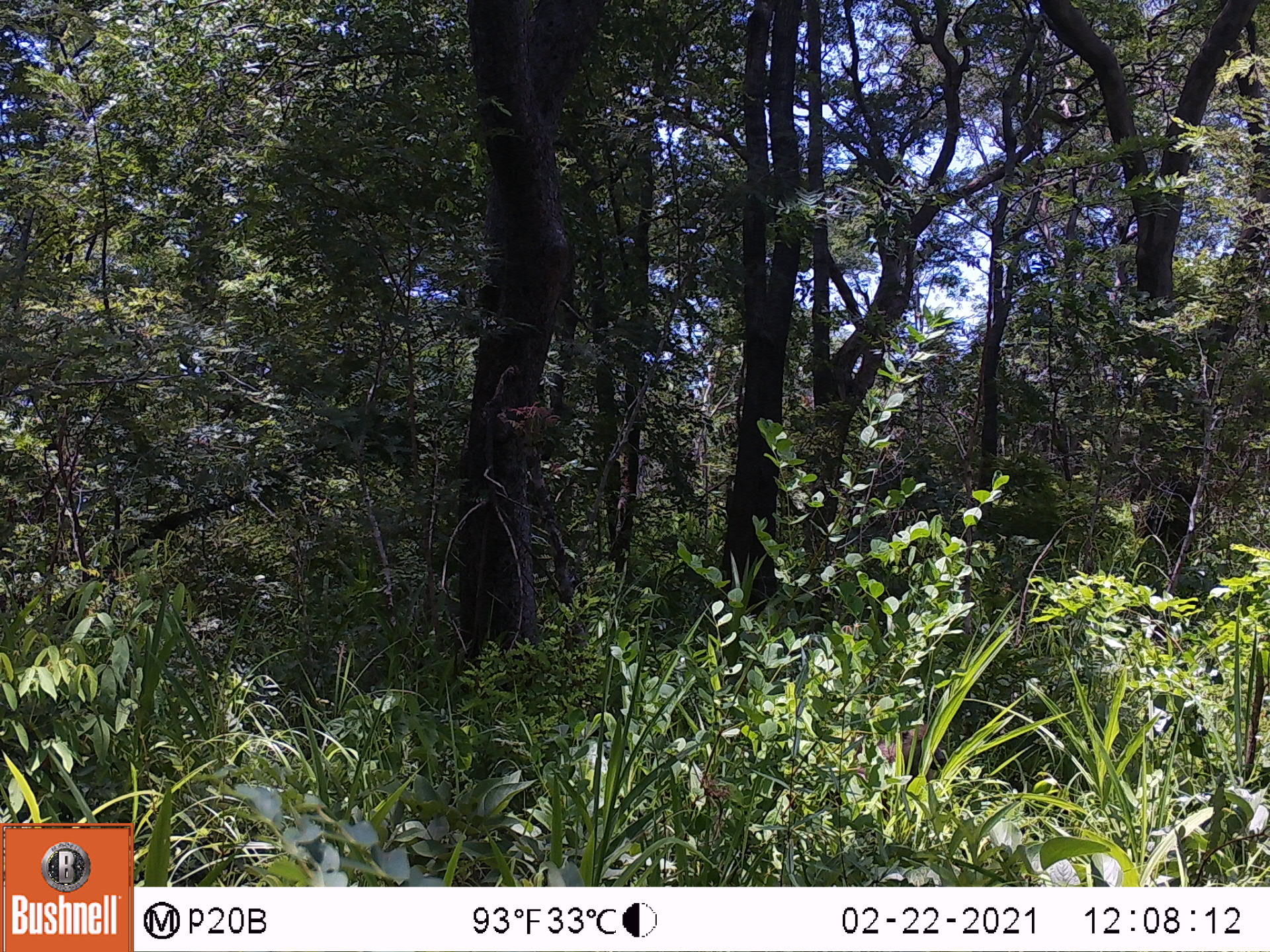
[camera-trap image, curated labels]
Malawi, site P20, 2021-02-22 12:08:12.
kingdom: Animalia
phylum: Chordata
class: Mammalia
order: Primates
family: Cercopithecidae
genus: Papio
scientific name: Papio cynocephalus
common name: yellow baboon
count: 1